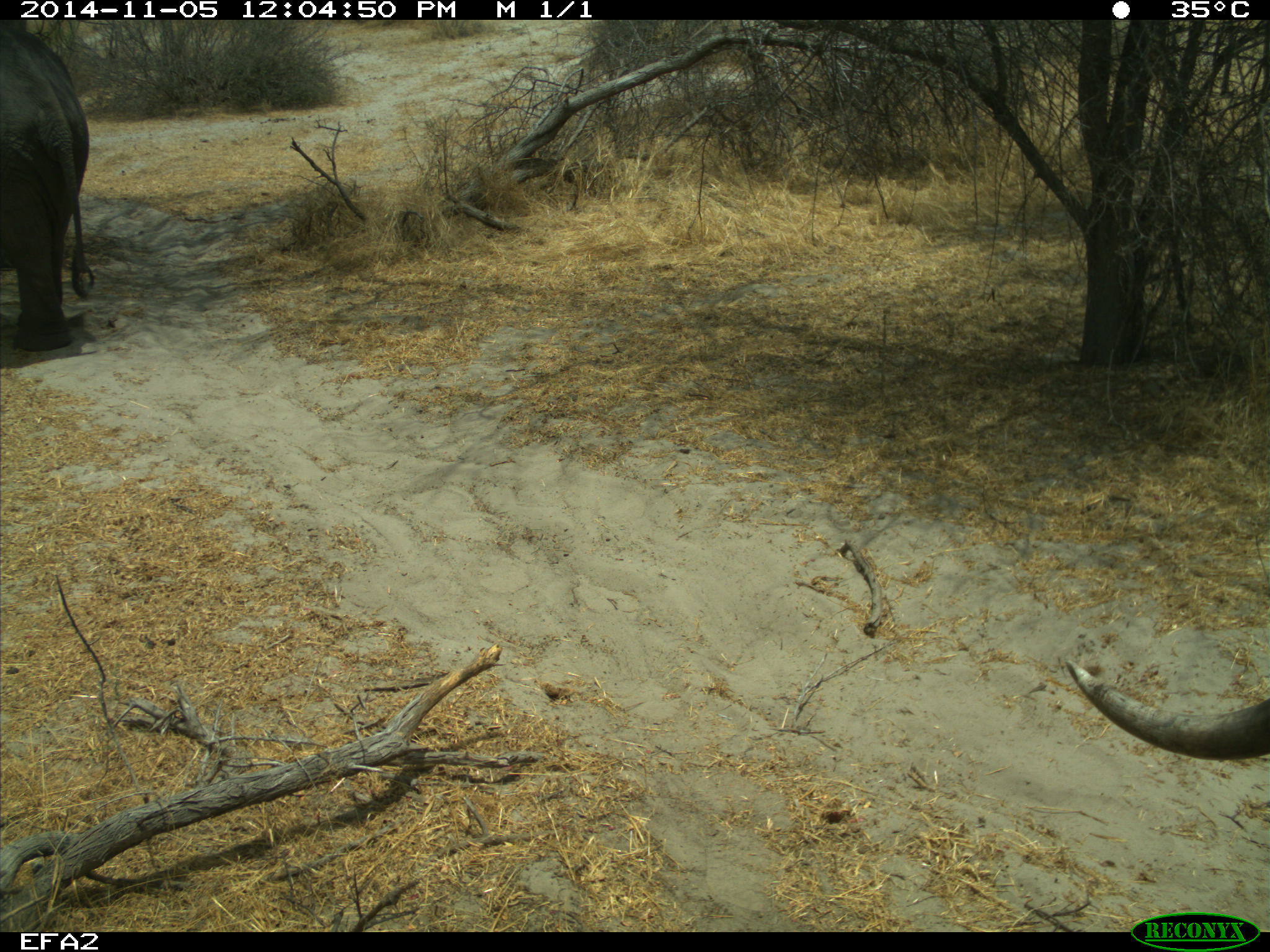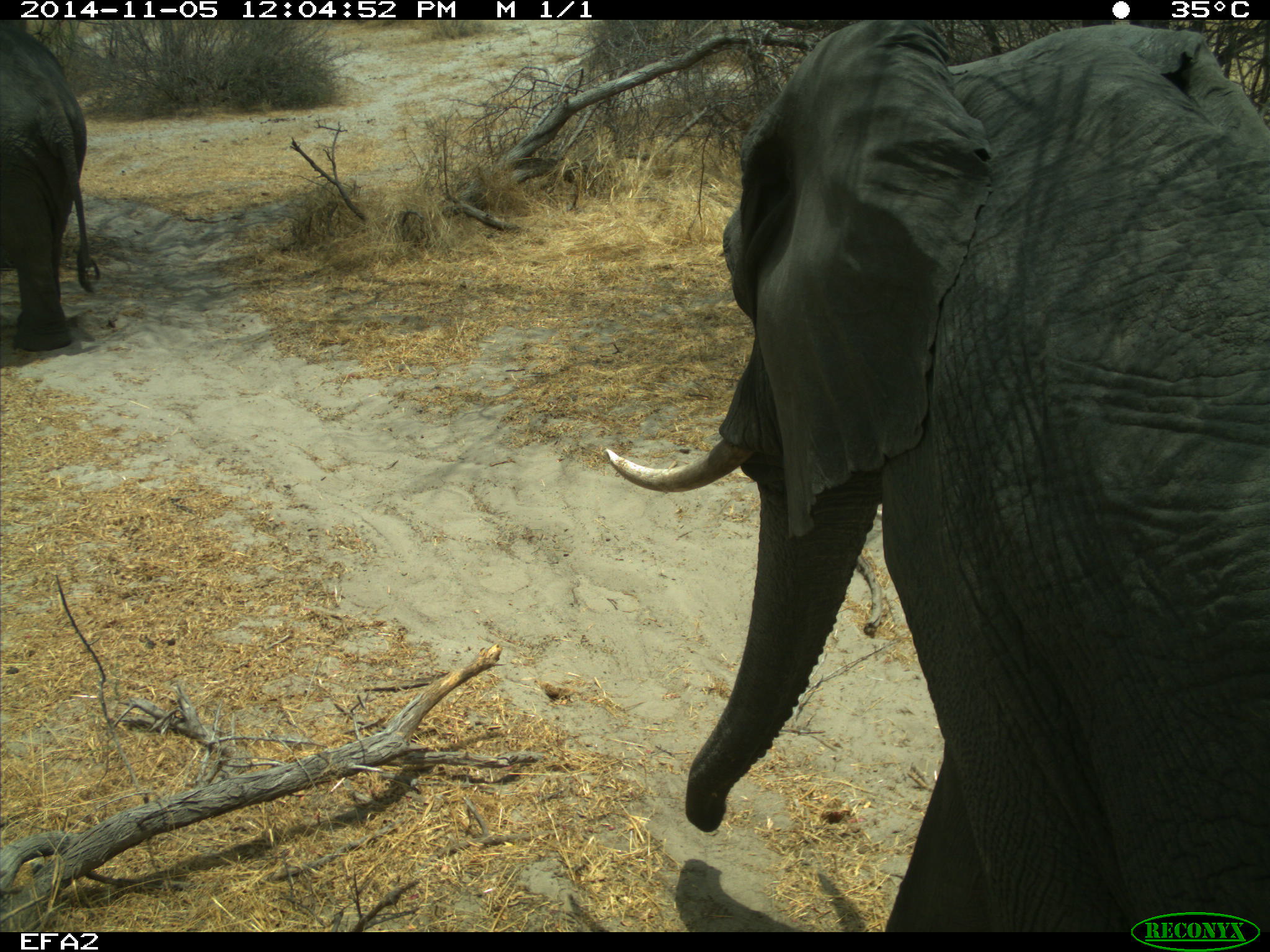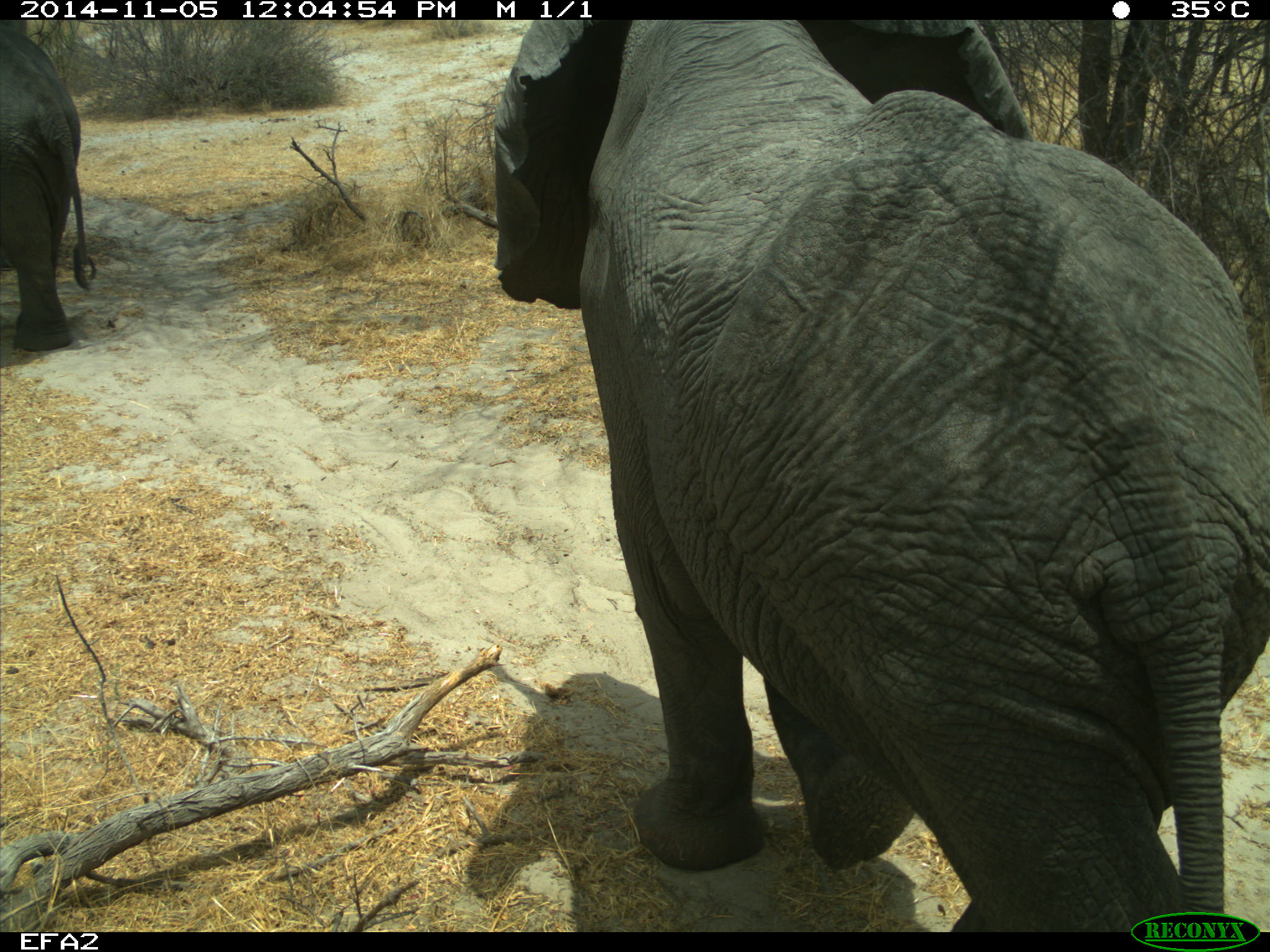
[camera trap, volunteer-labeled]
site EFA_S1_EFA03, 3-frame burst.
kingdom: Animalia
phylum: Chordata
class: Mammalia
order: Proboscidea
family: Elephantidae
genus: Loxodonta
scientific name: Loxodonta africana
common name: african bush elephant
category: elephant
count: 2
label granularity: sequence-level